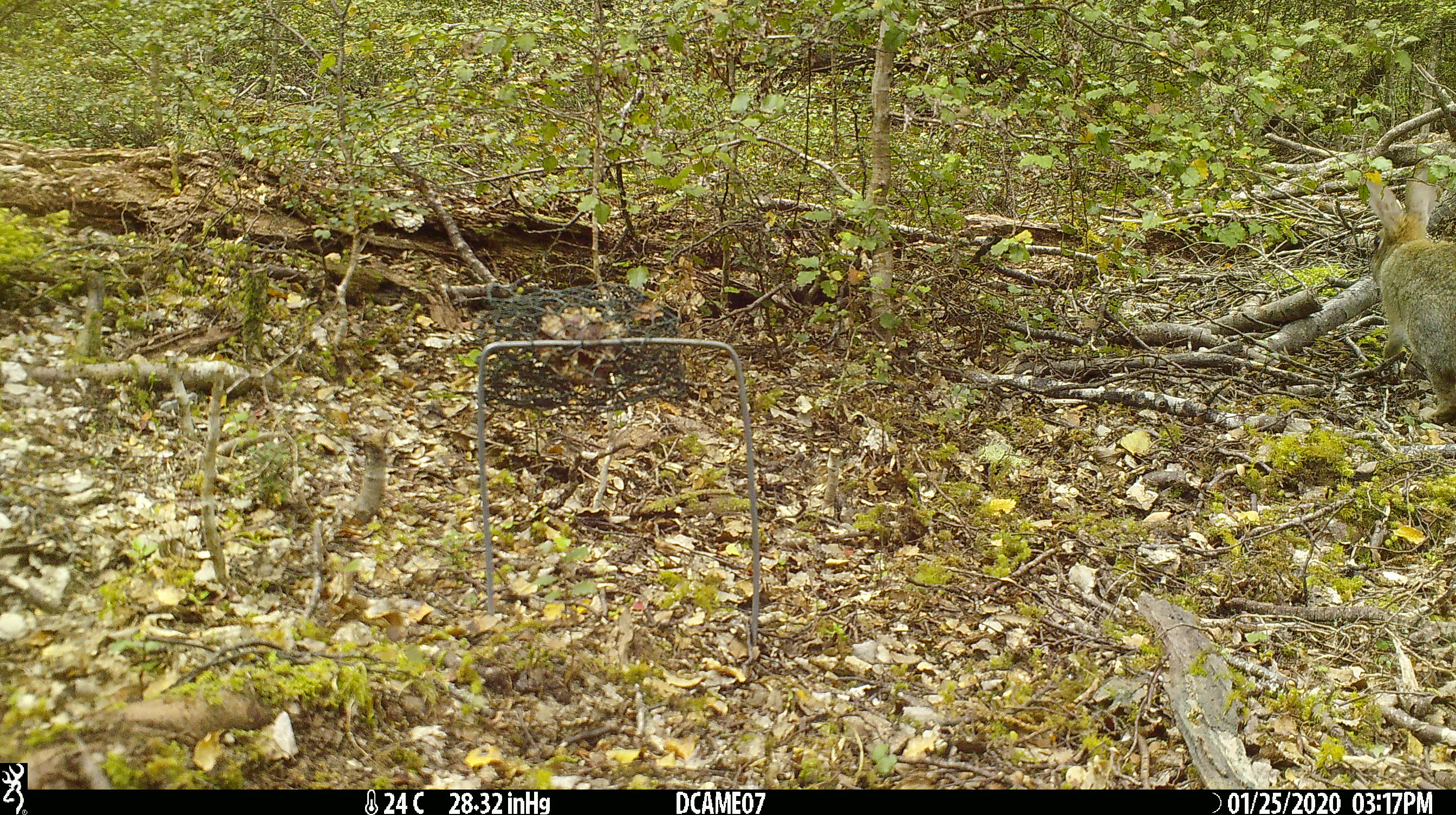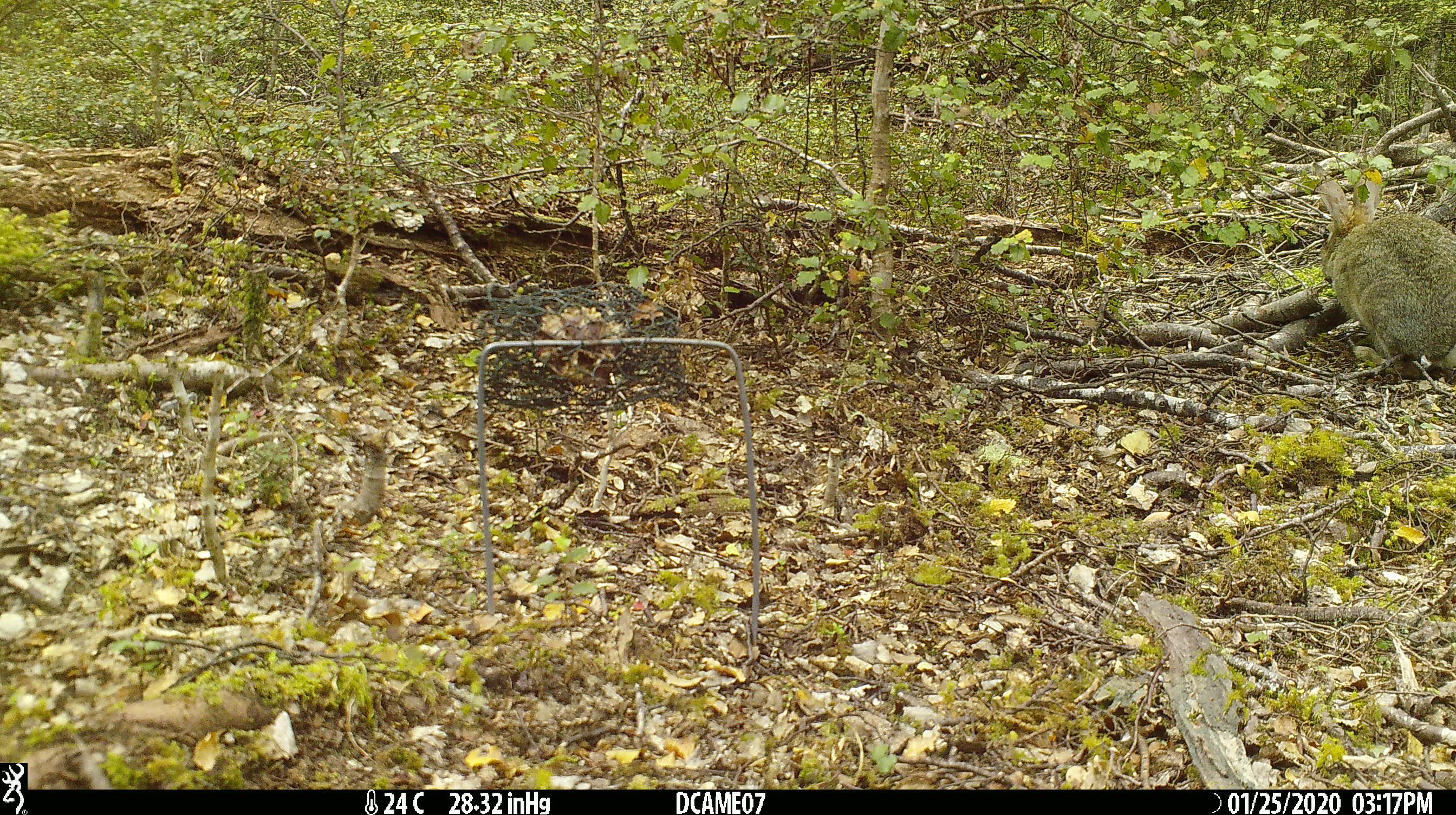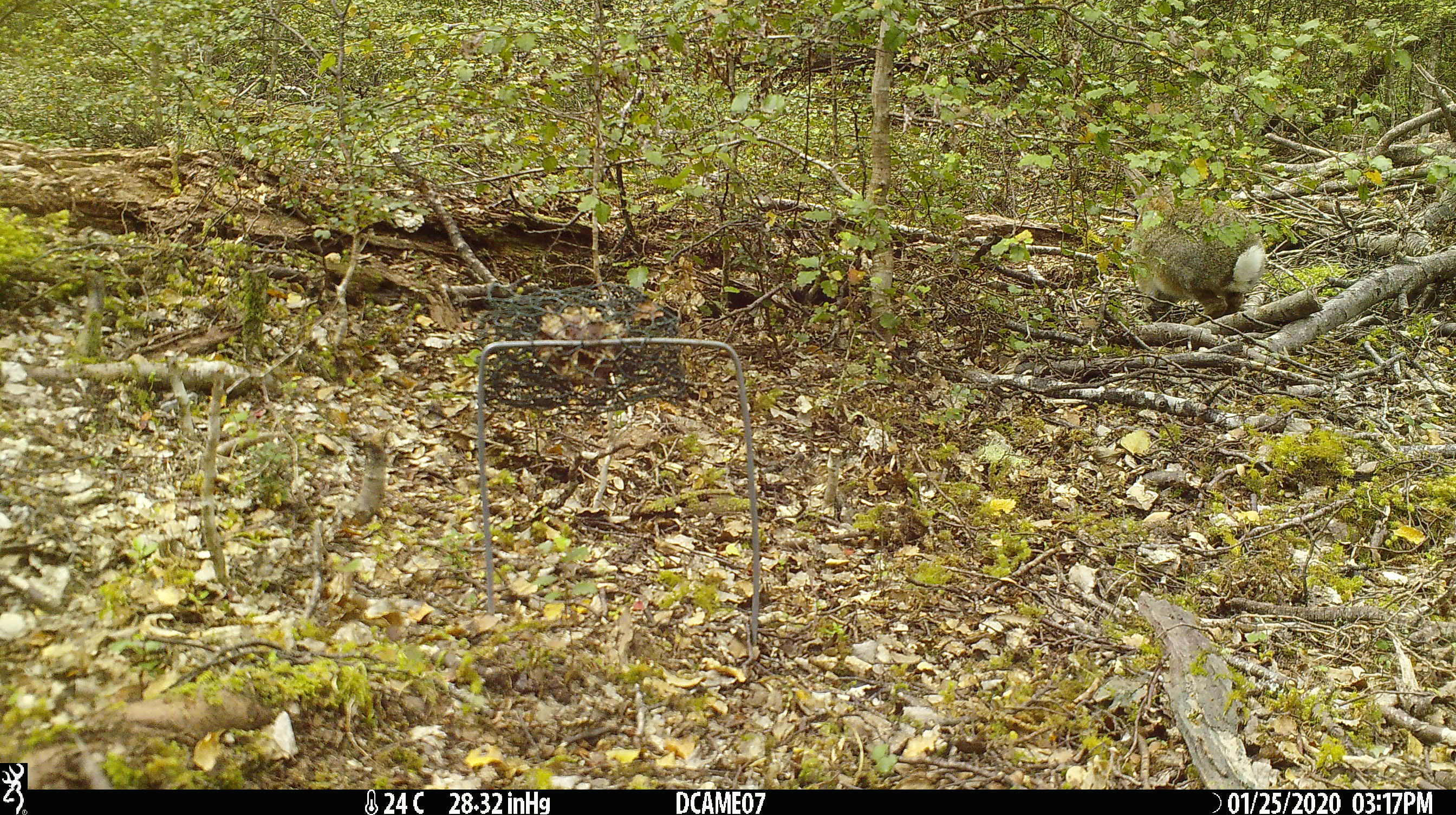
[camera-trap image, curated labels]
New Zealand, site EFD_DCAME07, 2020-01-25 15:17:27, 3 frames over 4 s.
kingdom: Animalia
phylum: Chordata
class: Mammalia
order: Lagomorpha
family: Leporidae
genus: Oryctolagus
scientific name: Oryctolagus cuniculus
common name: european rabbit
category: rabbit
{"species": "rabbit (european rabbit) (Oryctolagus cuniculus)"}